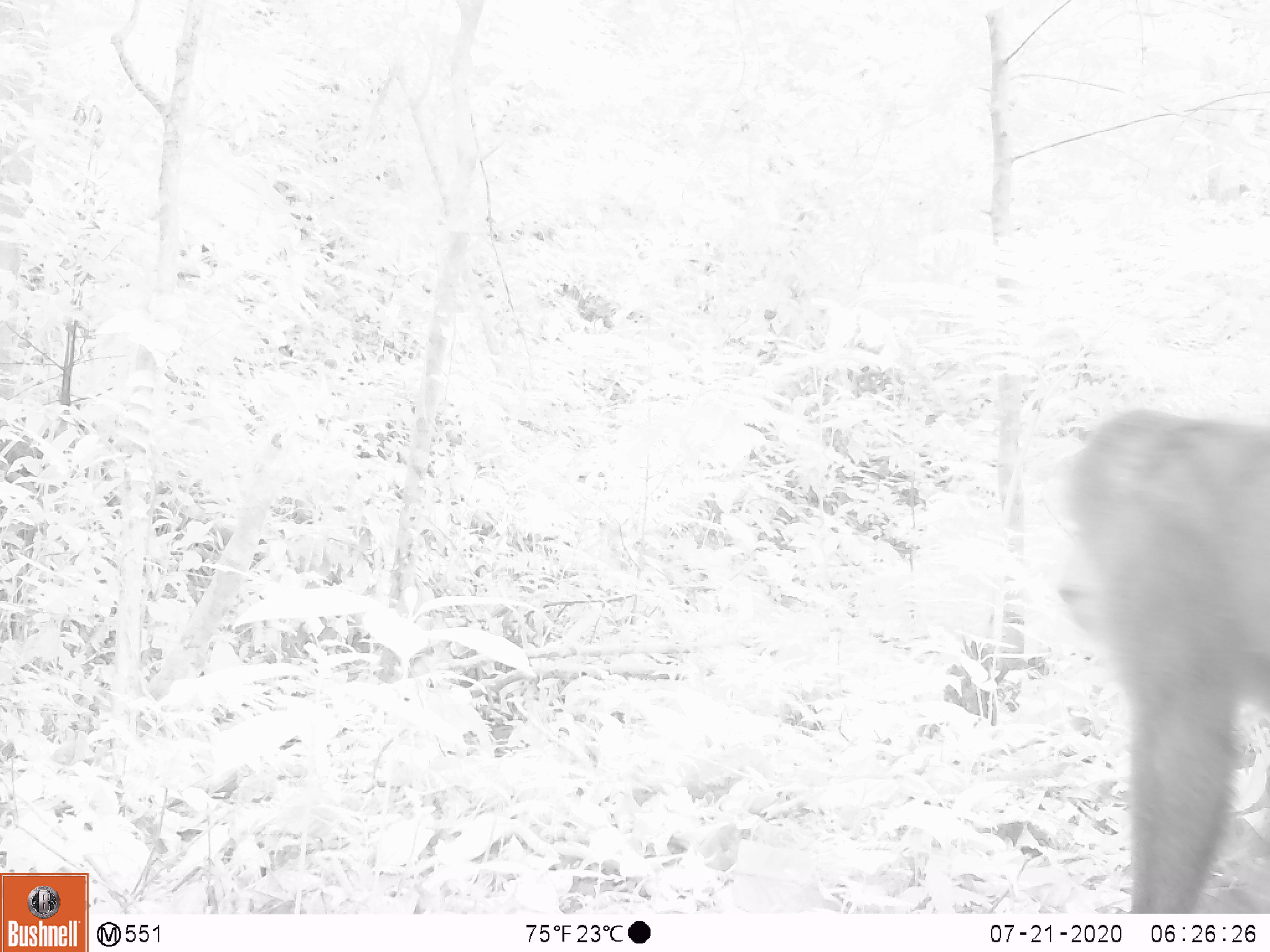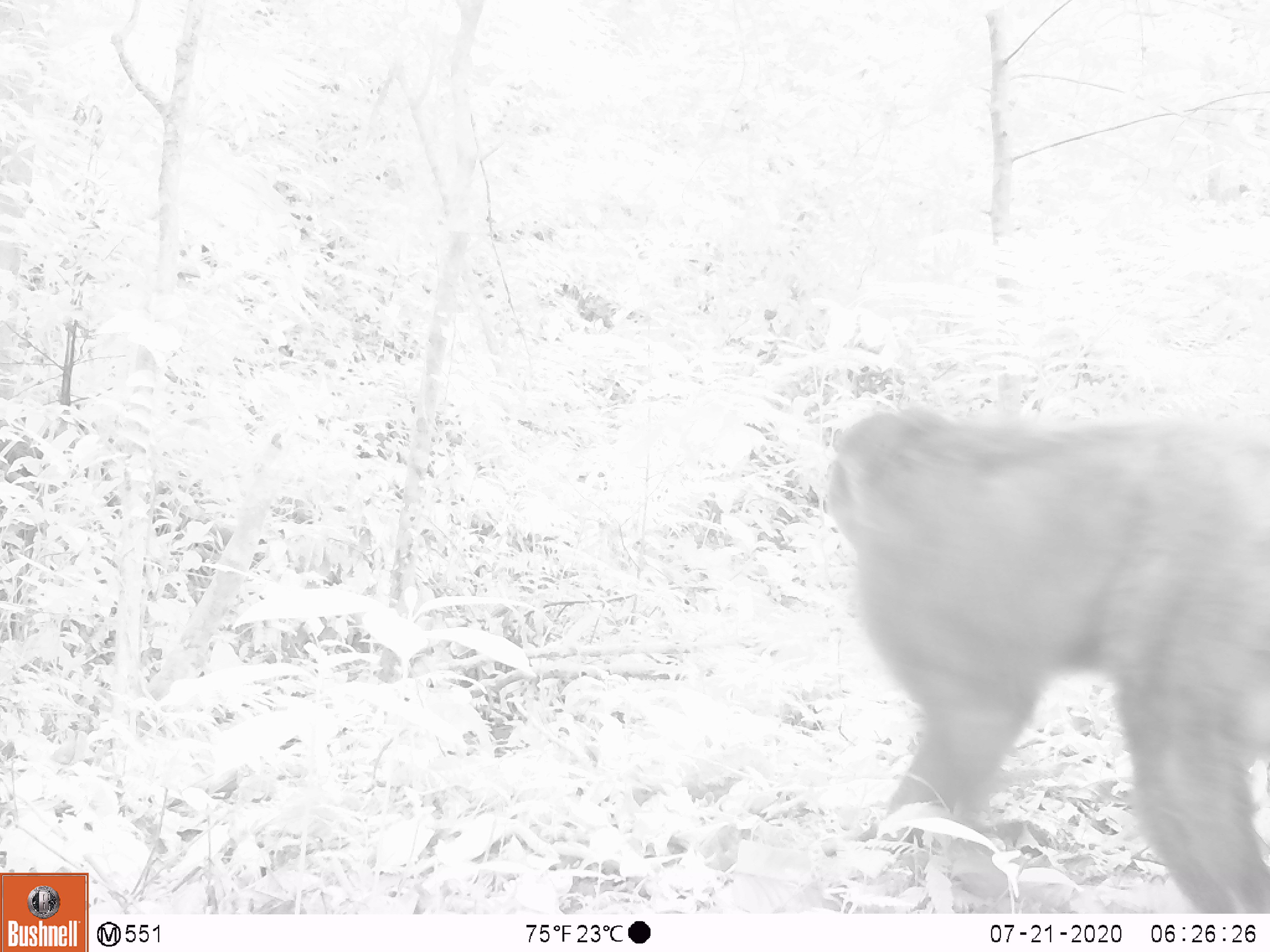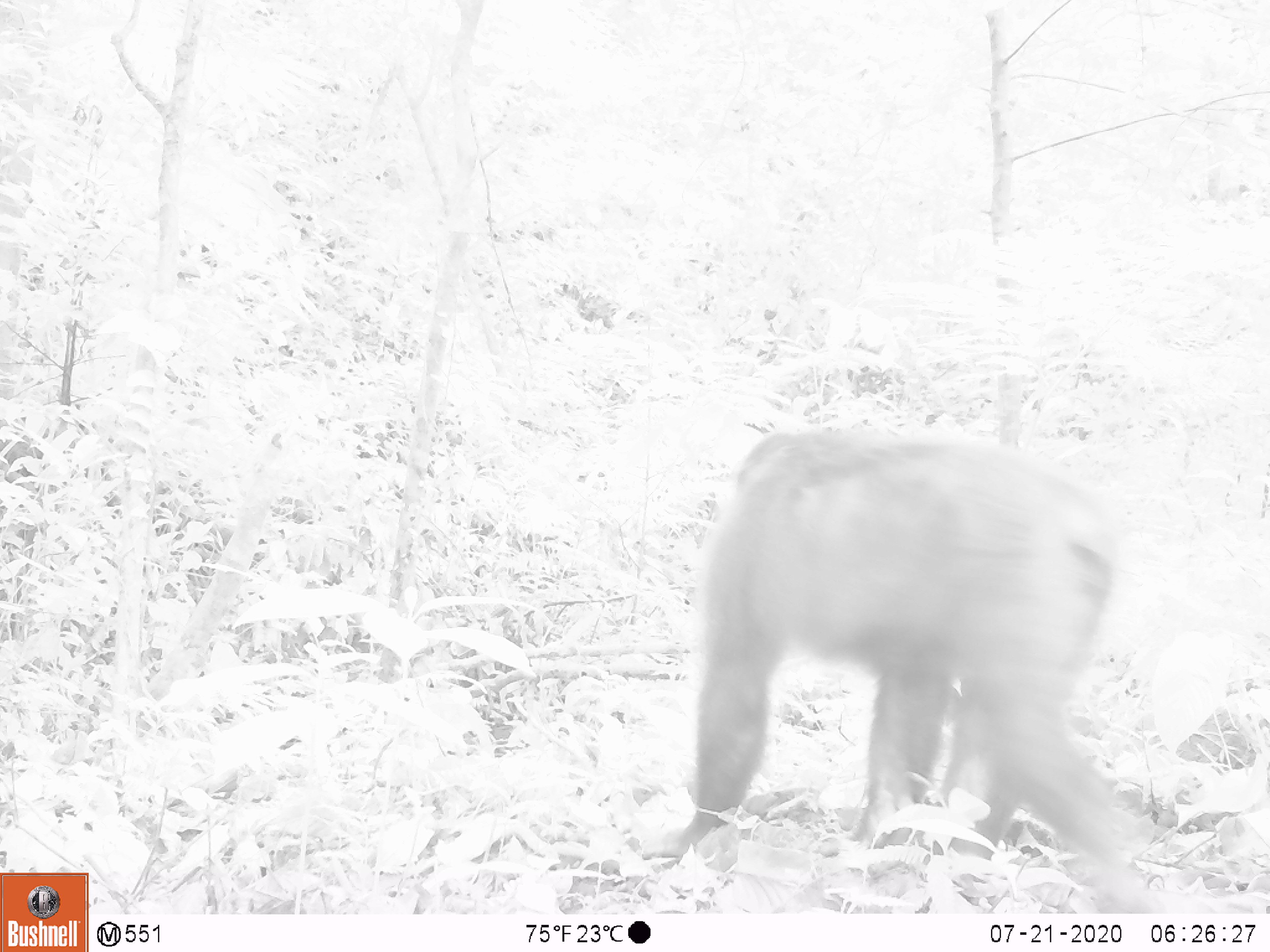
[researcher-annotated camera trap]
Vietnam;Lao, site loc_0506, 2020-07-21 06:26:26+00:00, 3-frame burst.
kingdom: Animalia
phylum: Chordata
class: Mammalia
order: Primates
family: Cercopithecidae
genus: Macaca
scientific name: Macaca arctoides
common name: stump-tailed macaque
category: stump tailed macaque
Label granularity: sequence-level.